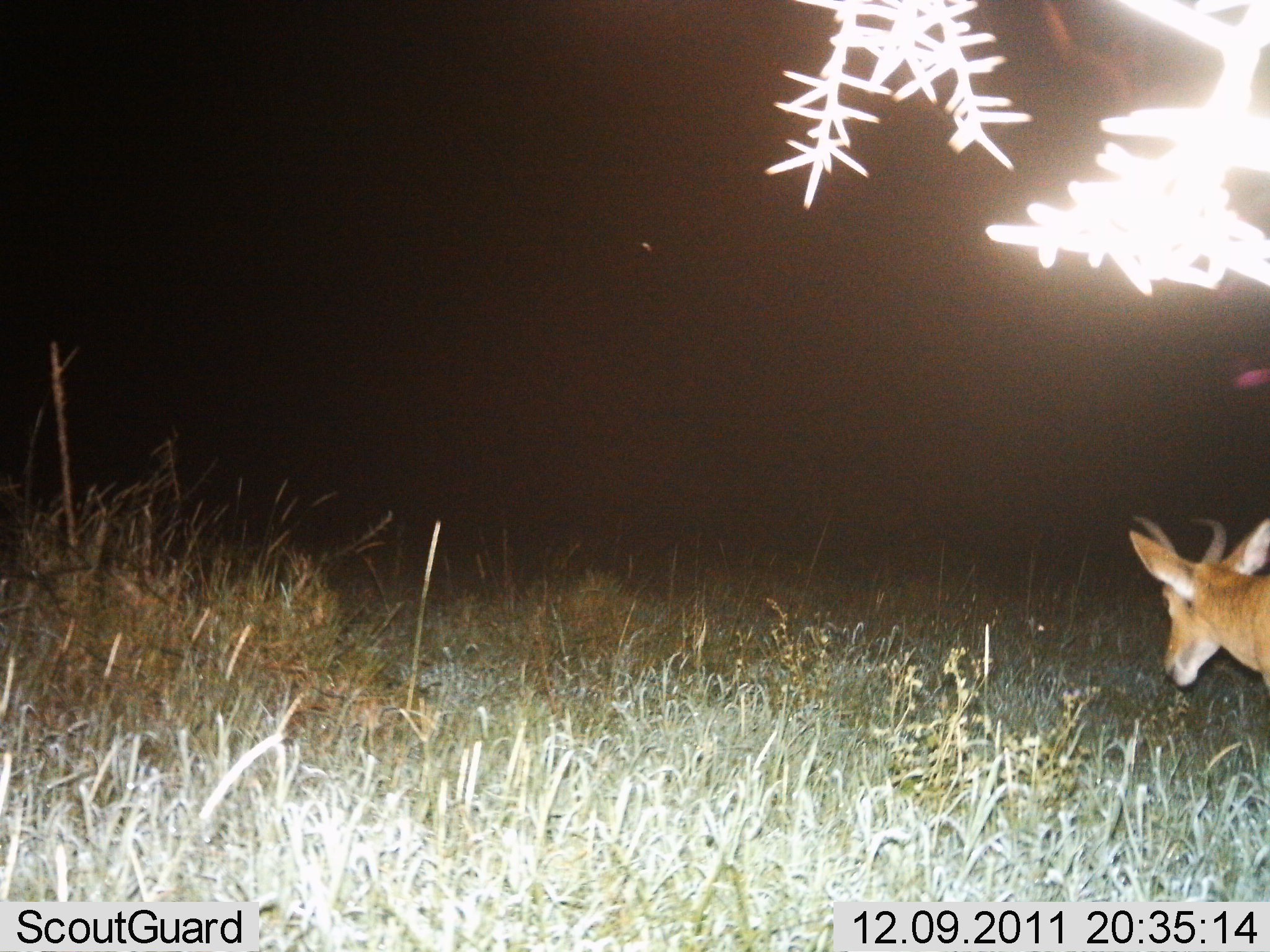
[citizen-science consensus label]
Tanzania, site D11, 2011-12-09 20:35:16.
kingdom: Animalia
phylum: Chordata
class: Mammalia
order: Artiodactyla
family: Bovidae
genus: Redunca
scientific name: Redunca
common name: reedbuck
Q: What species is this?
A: Reedbuck (Redunca).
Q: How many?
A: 1.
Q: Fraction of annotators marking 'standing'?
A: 82%.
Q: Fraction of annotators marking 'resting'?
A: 0%.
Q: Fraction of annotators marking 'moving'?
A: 18%.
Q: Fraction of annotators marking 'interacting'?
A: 0%.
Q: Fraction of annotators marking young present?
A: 0%.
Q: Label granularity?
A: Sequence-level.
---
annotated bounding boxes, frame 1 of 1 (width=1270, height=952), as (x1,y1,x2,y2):
animal: (1130,509,1270,695)